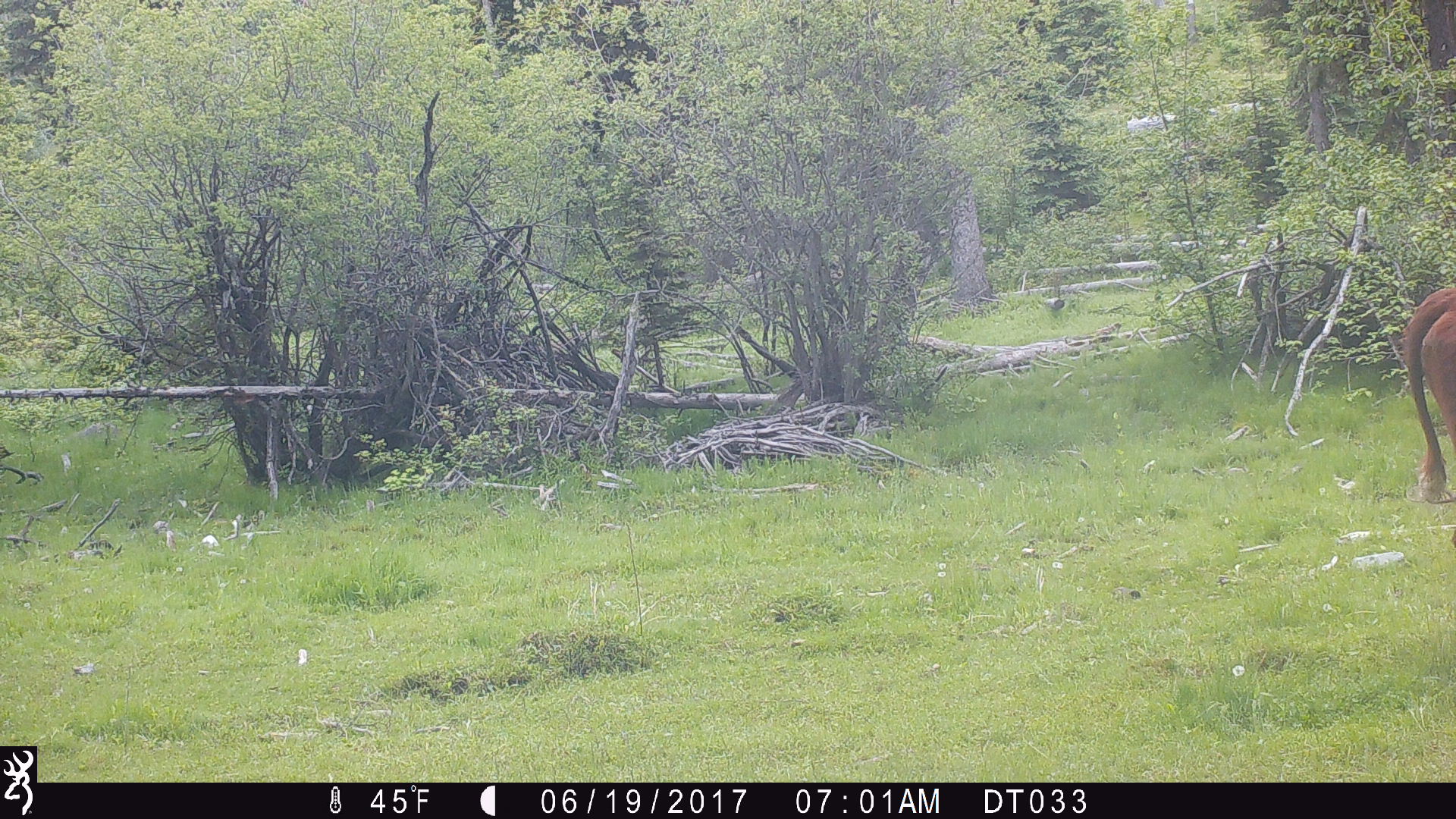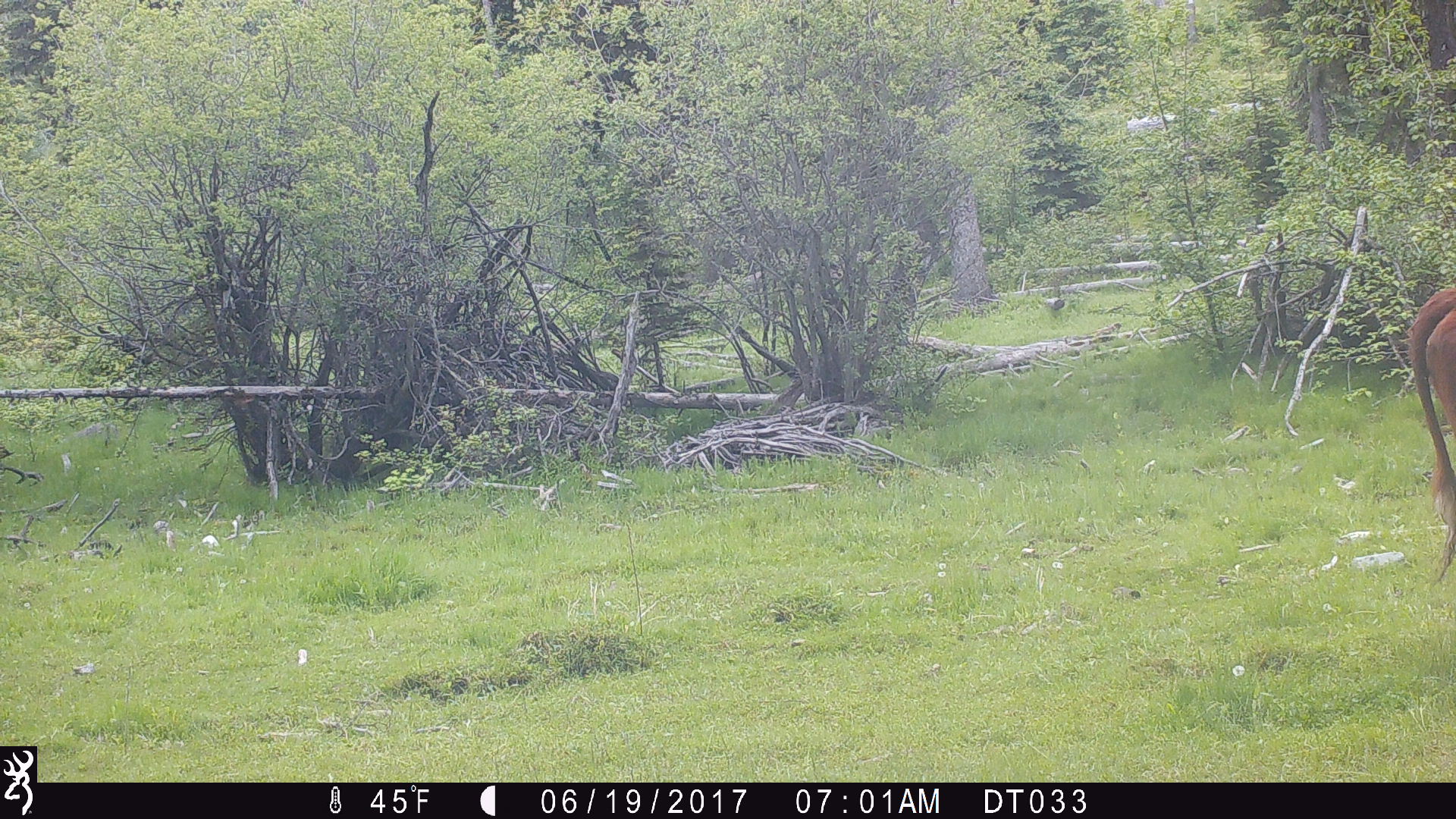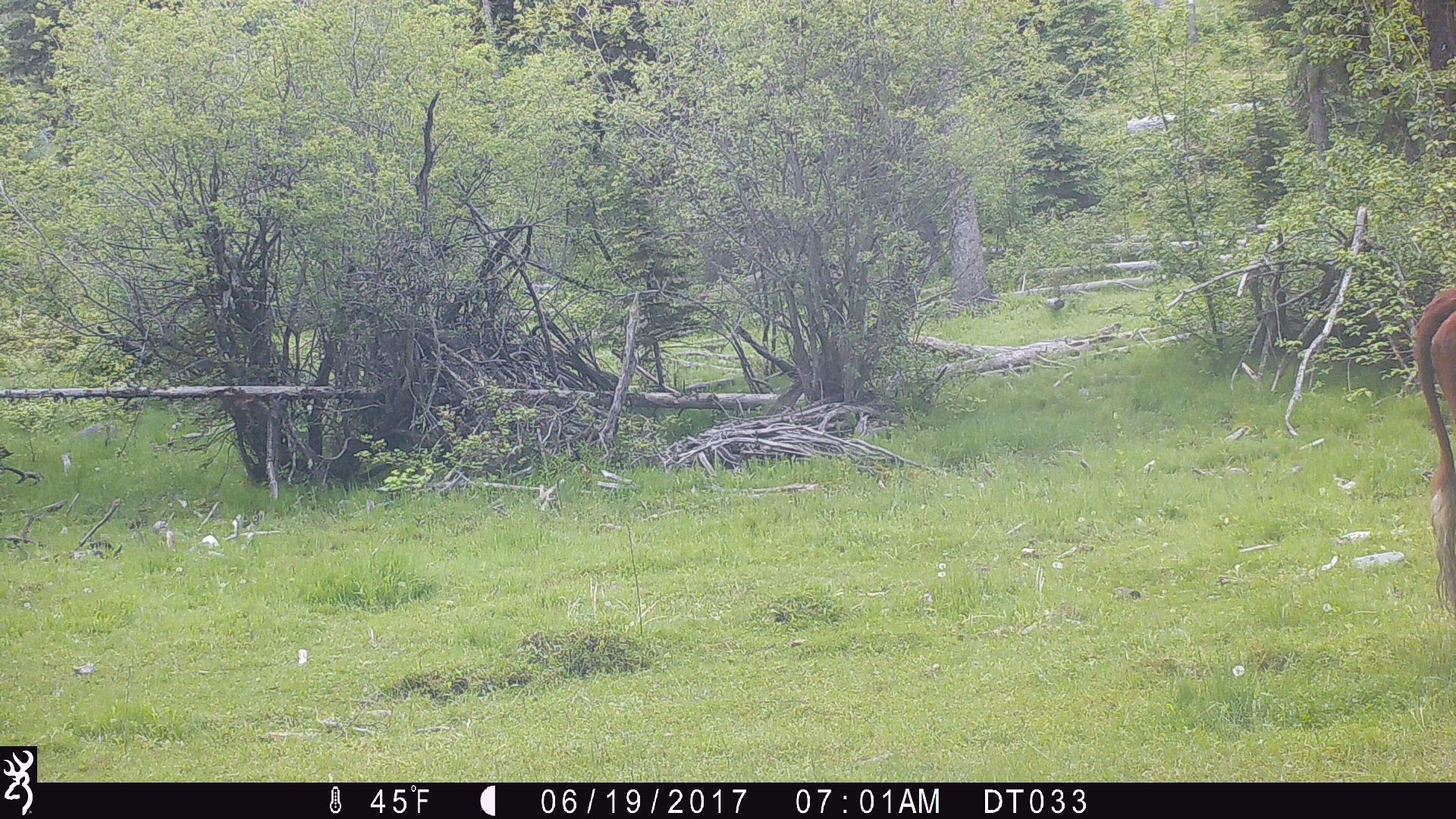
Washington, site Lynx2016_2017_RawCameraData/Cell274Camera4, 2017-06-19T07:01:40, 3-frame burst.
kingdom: Animalia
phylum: Chordata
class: Mammalia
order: Artiodactyla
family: Bovidae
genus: Bos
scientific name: Bos taurus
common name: domestic cattle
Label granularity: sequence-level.